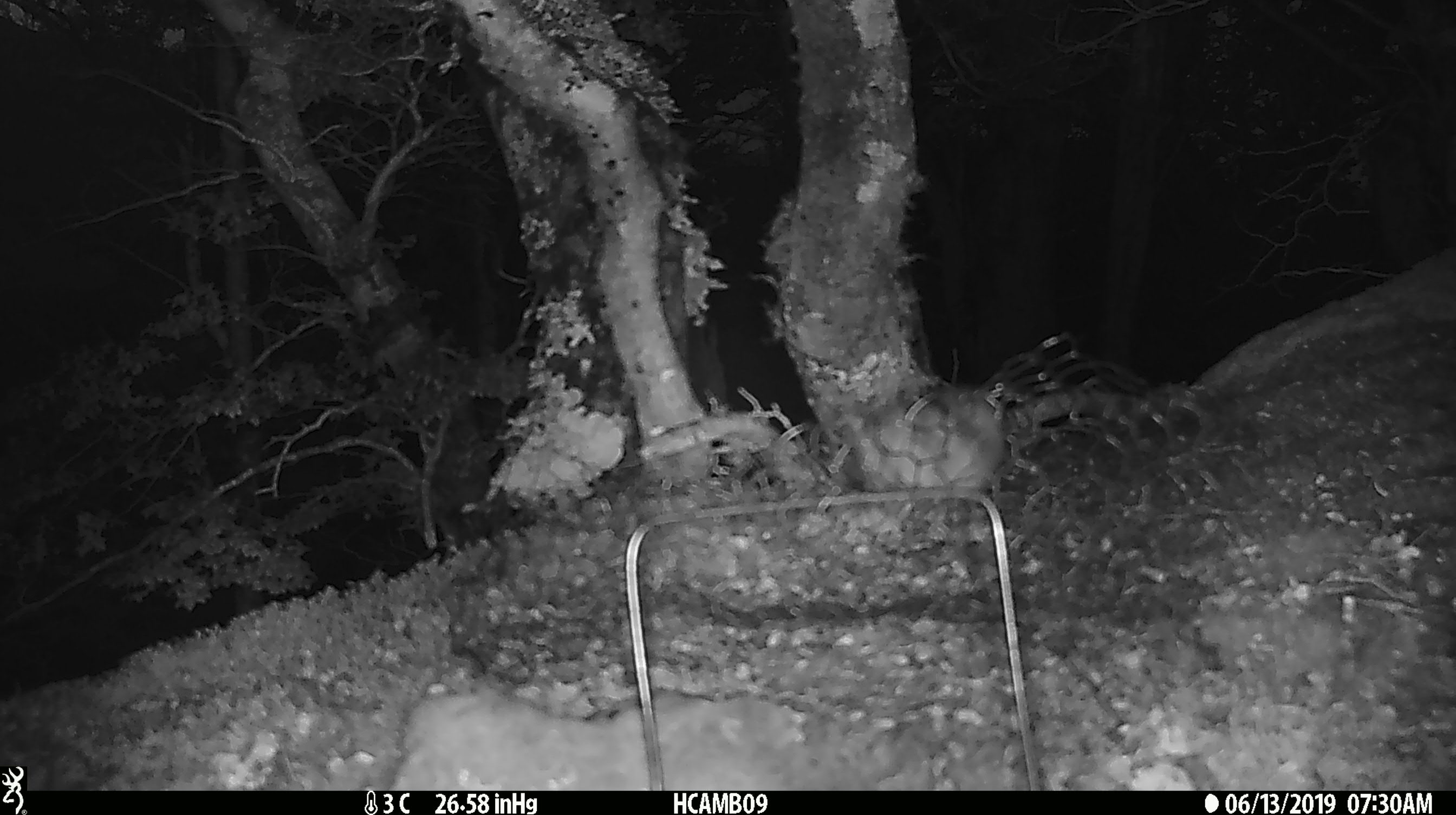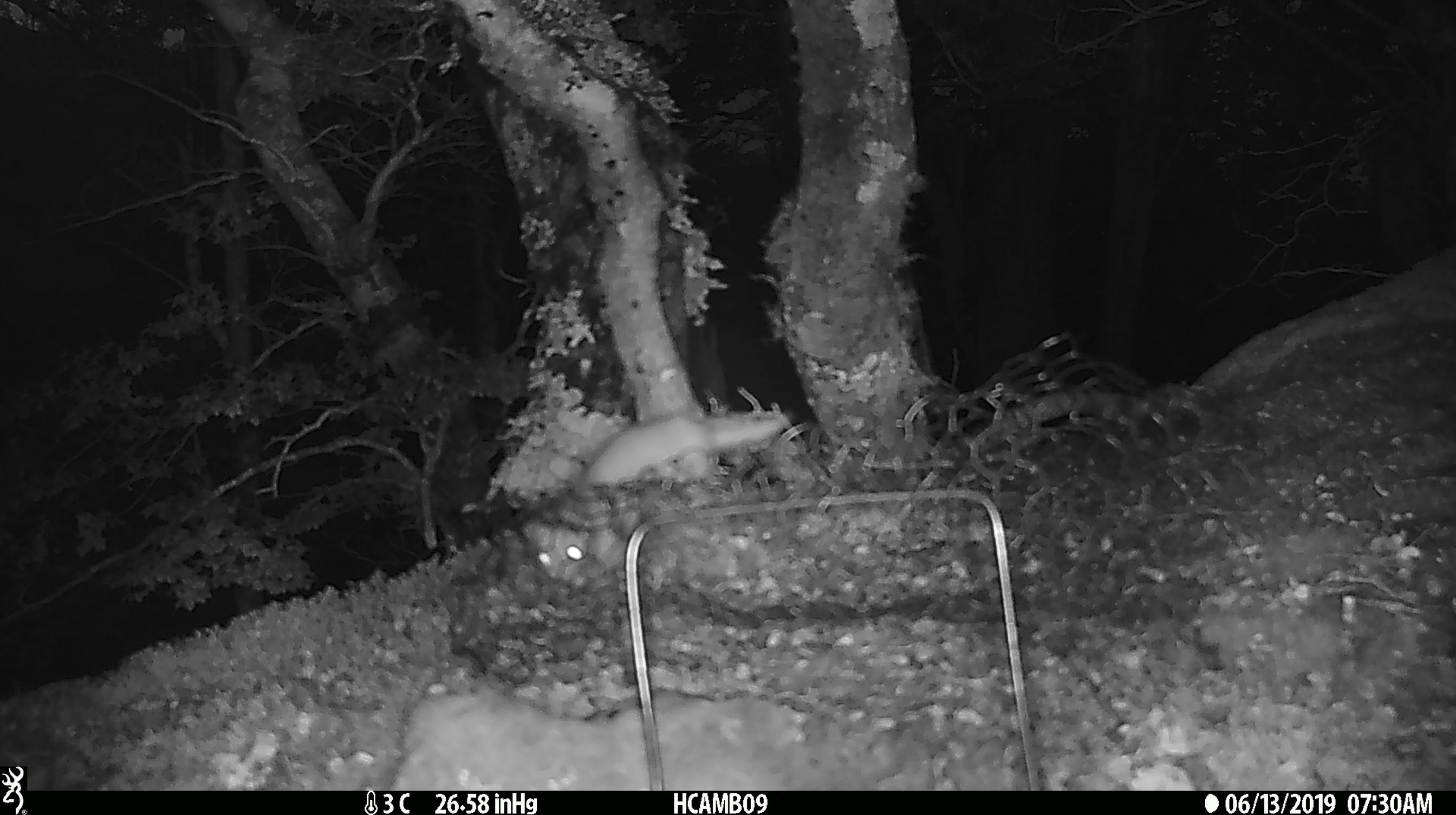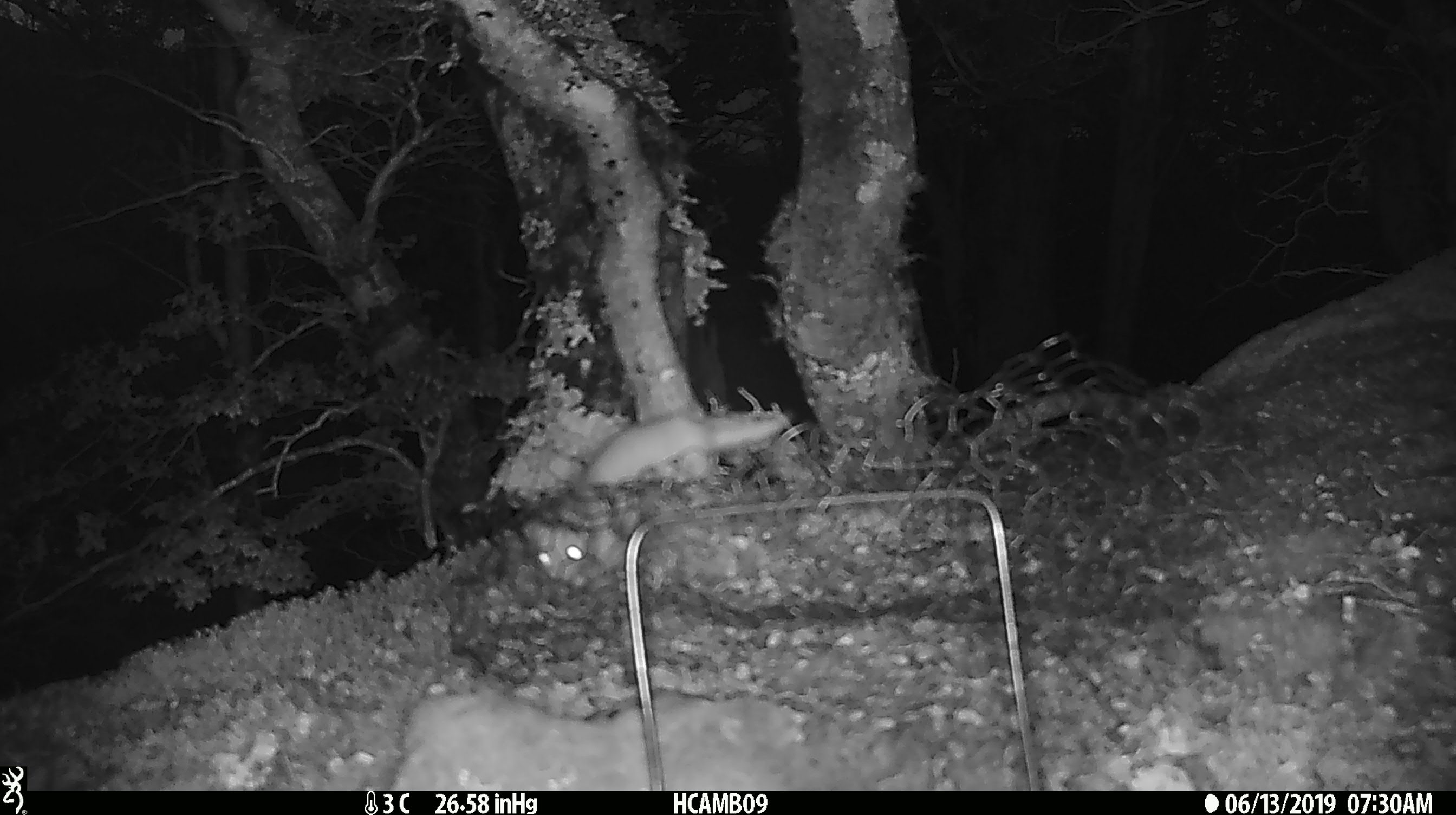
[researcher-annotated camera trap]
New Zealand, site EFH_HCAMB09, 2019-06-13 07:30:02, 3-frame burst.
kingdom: Animalia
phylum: Chordata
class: Mammalia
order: Carnivora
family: Mustelidae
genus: Mustela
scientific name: Mustela erminea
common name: stoat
Stoat (Mustela erminea).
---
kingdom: Animalia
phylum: Chordata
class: Mammalia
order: Carnivora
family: Mustelidae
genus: Mustela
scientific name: Mustela nivalis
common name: least weasel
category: weasel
Weasel (least weasel) (Mustela nivalis).